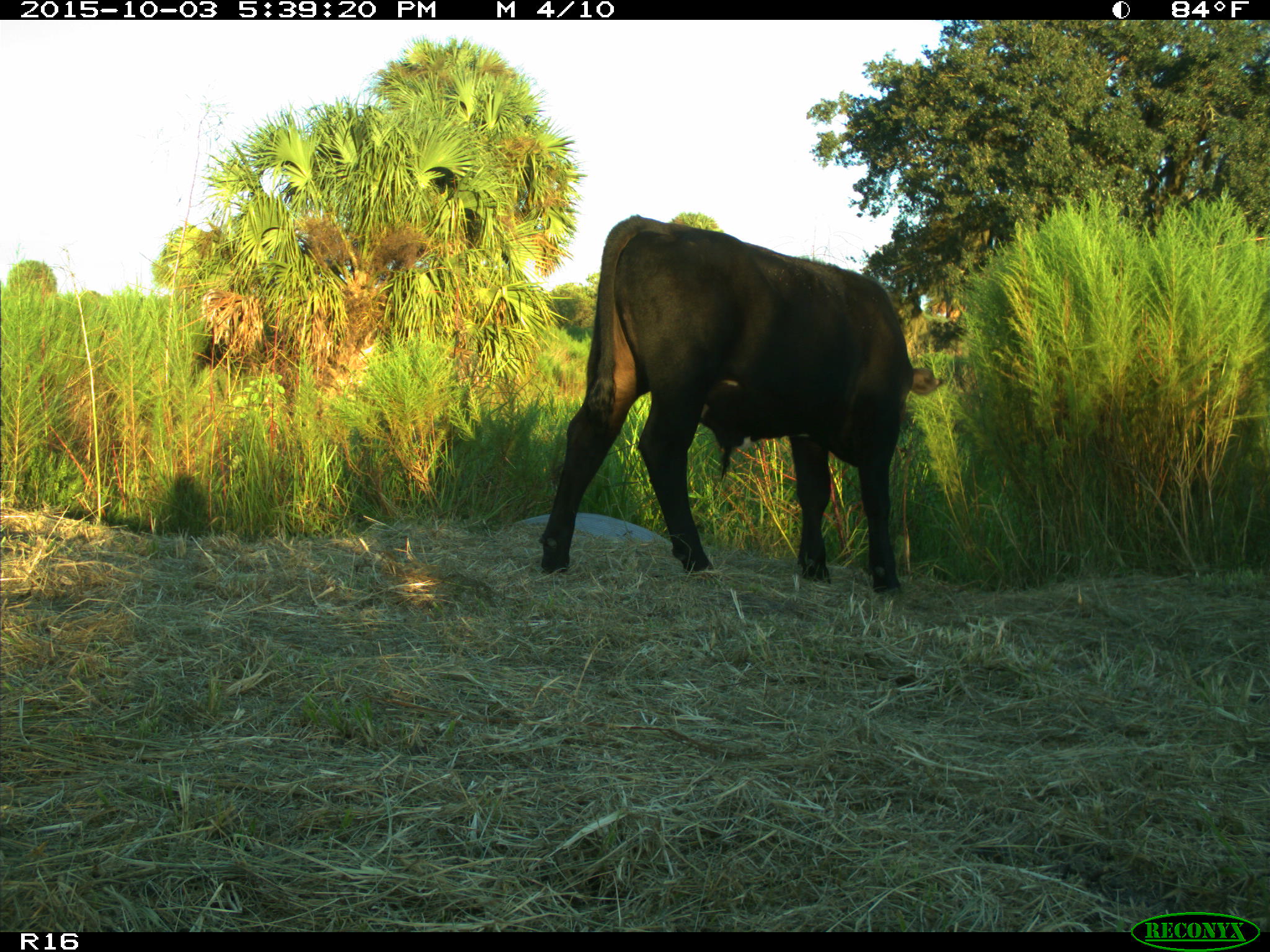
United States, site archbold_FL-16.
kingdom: Animalia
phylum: Chordata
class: Mammalia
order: Artiodactyla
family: Bovidae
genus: Bos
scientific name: Bos taurus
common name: domestic cow